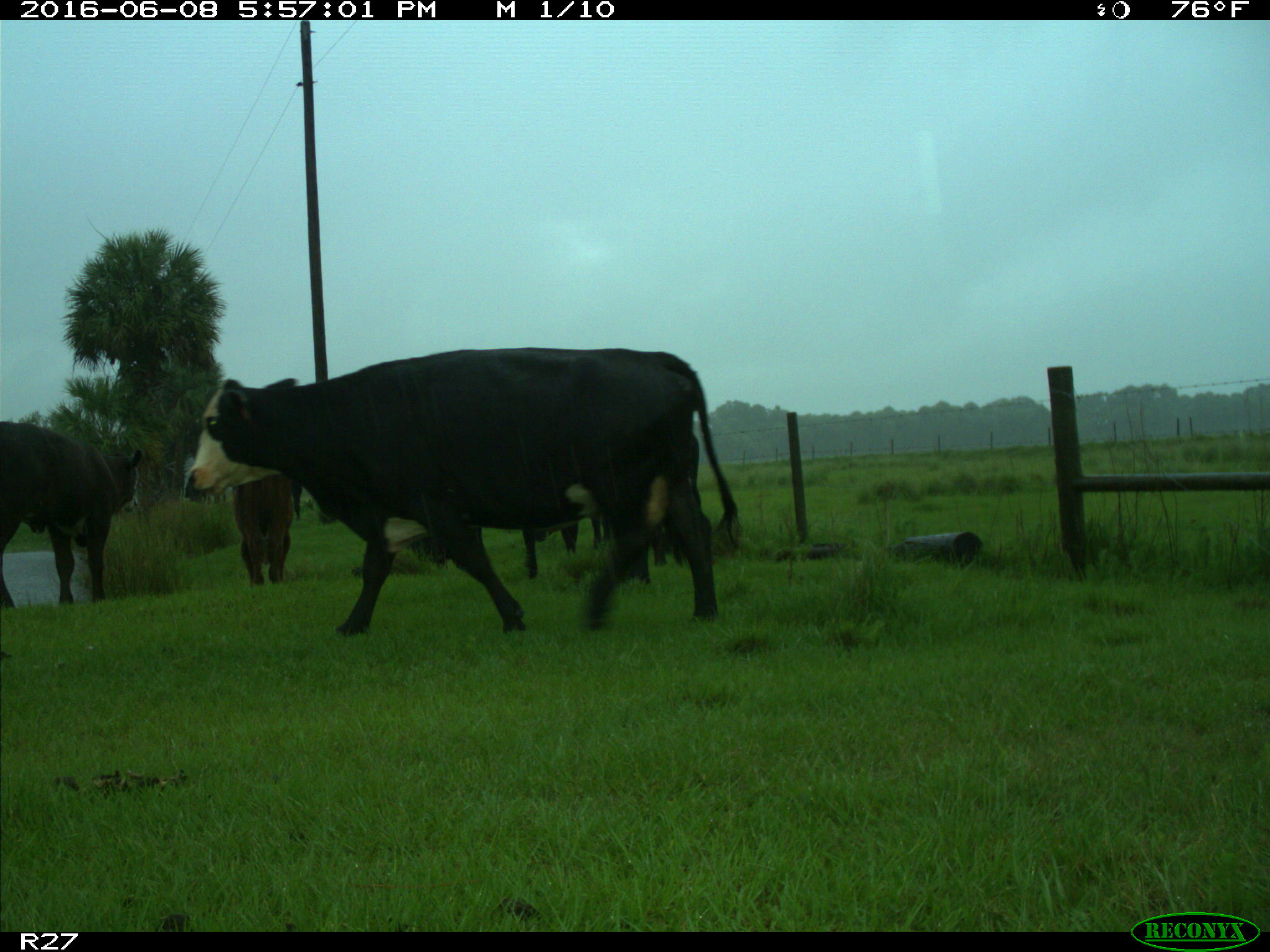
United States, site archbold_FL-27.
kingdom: Animalia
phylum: Chordata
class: Mammalia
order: Artiodactyla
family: Bovidae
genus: Bos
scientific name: Bos taurus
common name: domestic cow